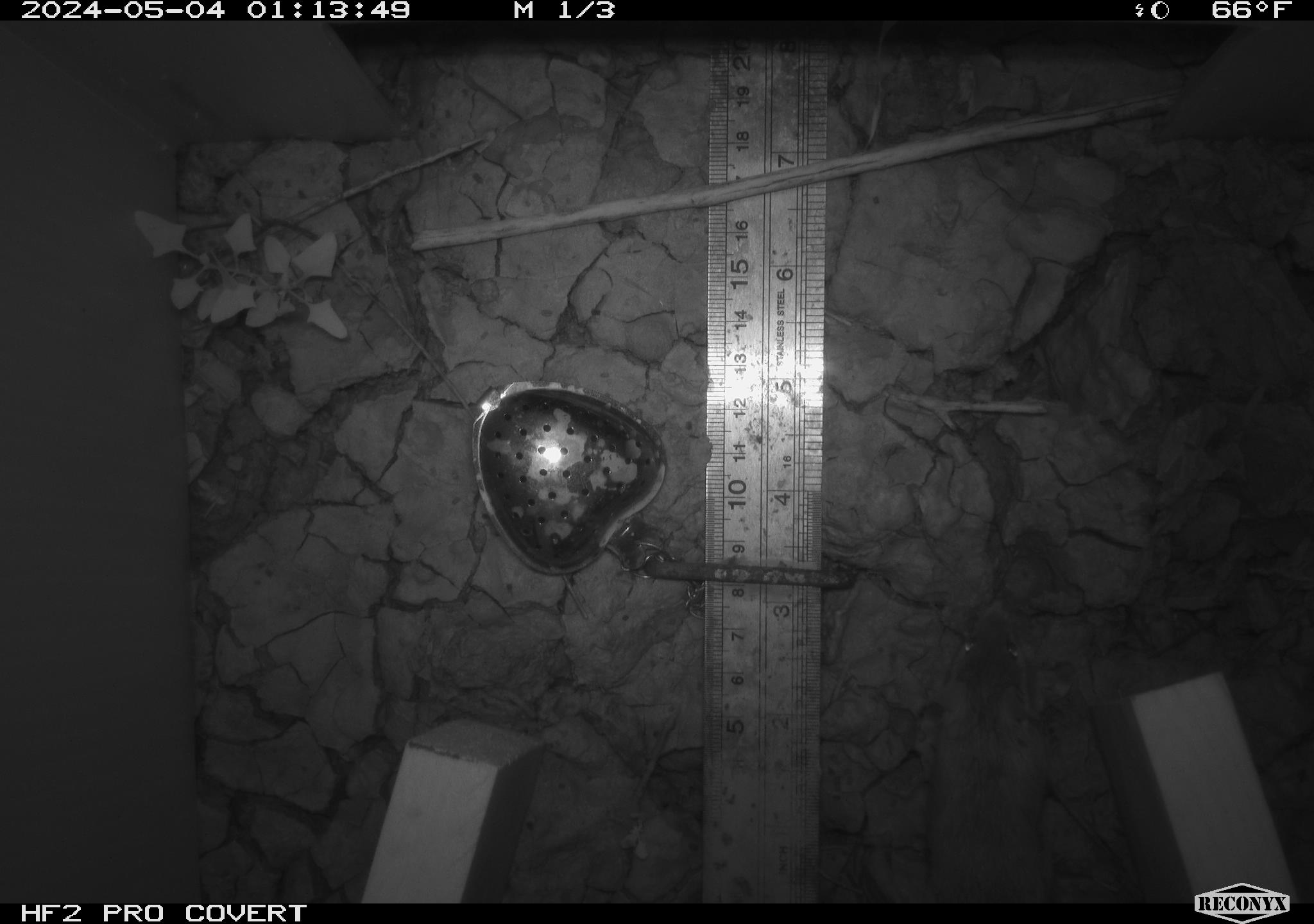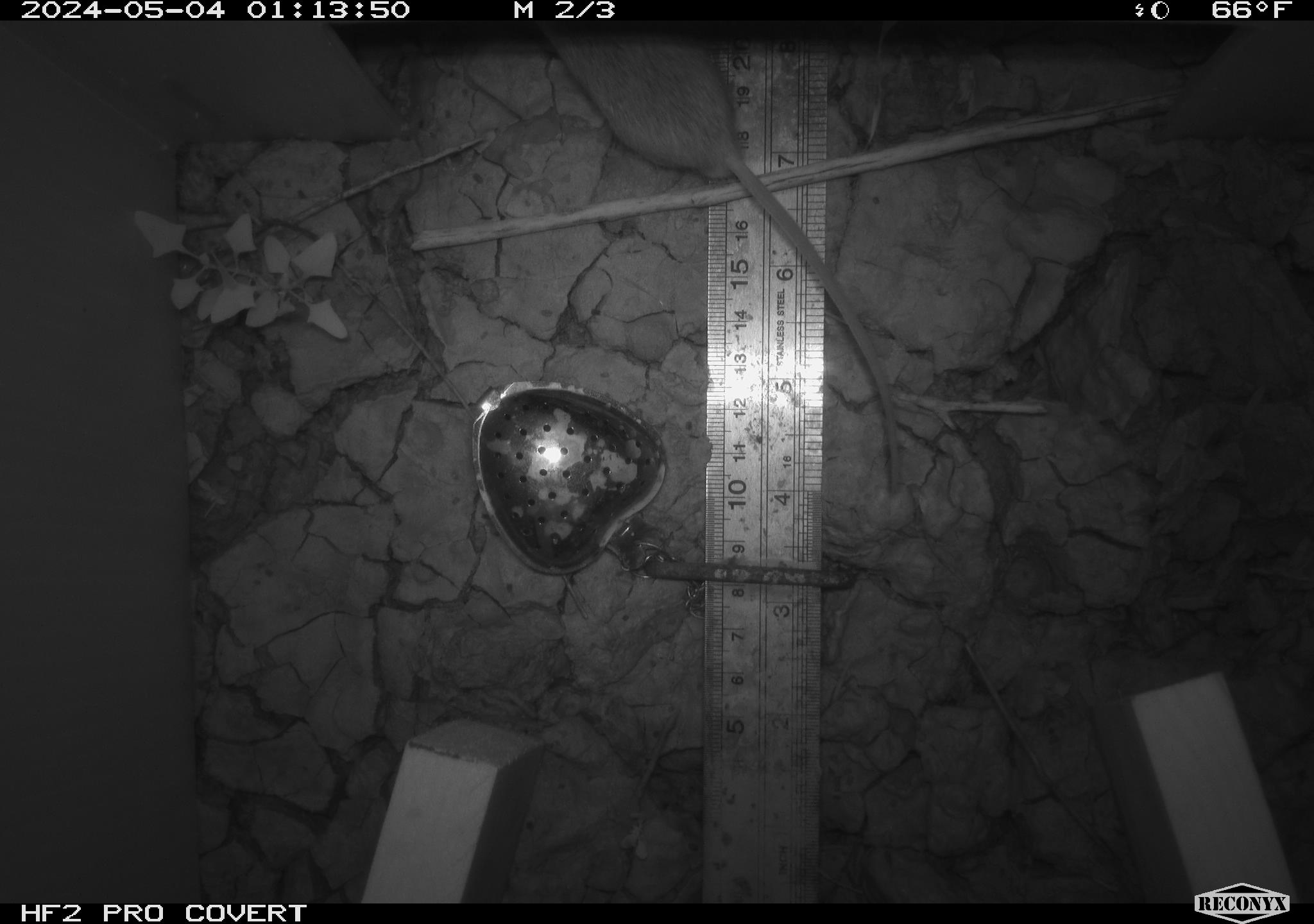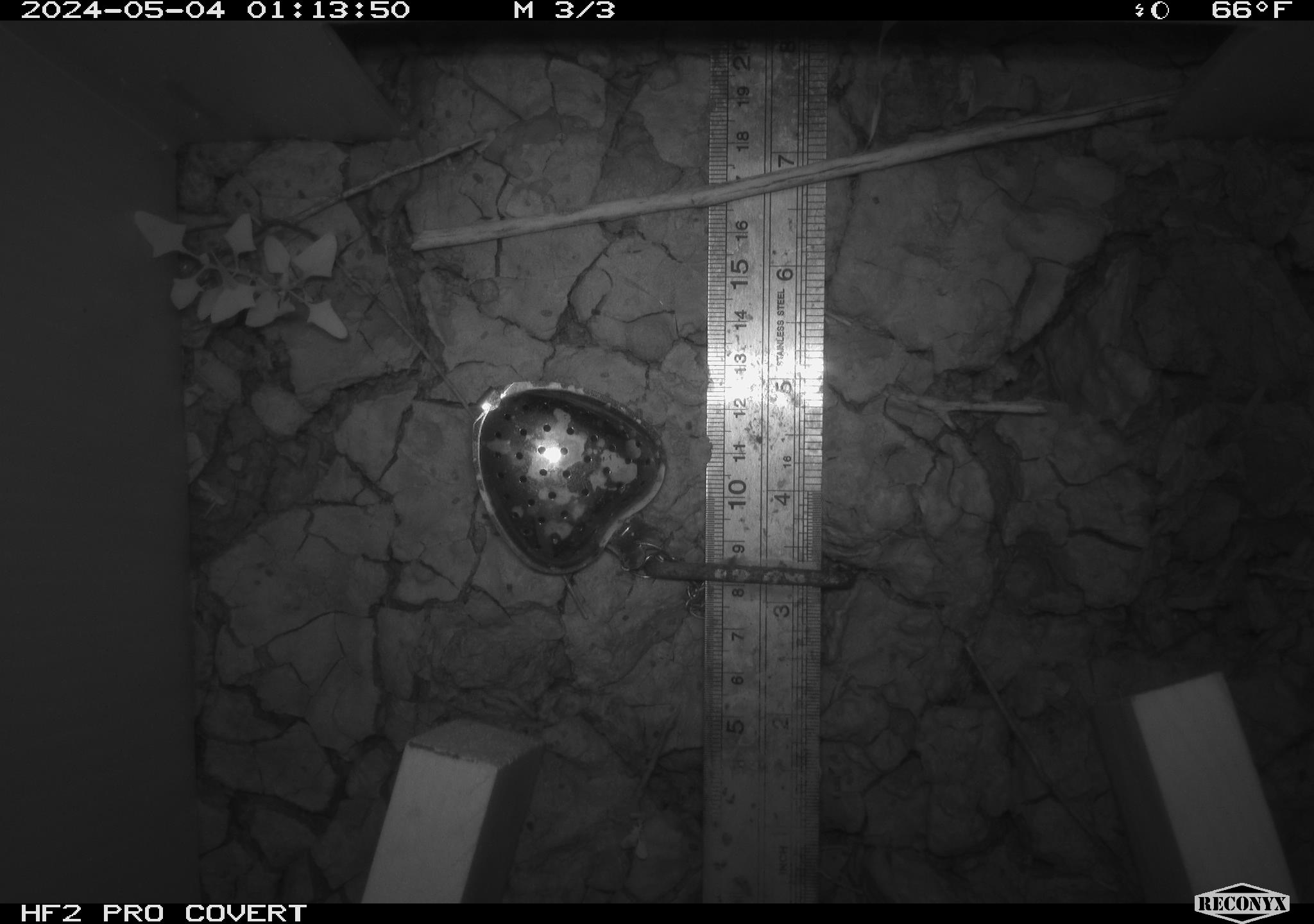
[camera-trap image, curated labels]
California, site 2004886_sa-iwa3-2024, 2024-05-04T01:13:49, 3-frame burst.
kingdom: Animalia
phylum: Chordata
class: Mammalia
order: Rodentia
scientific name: Rodentia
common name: mouse species